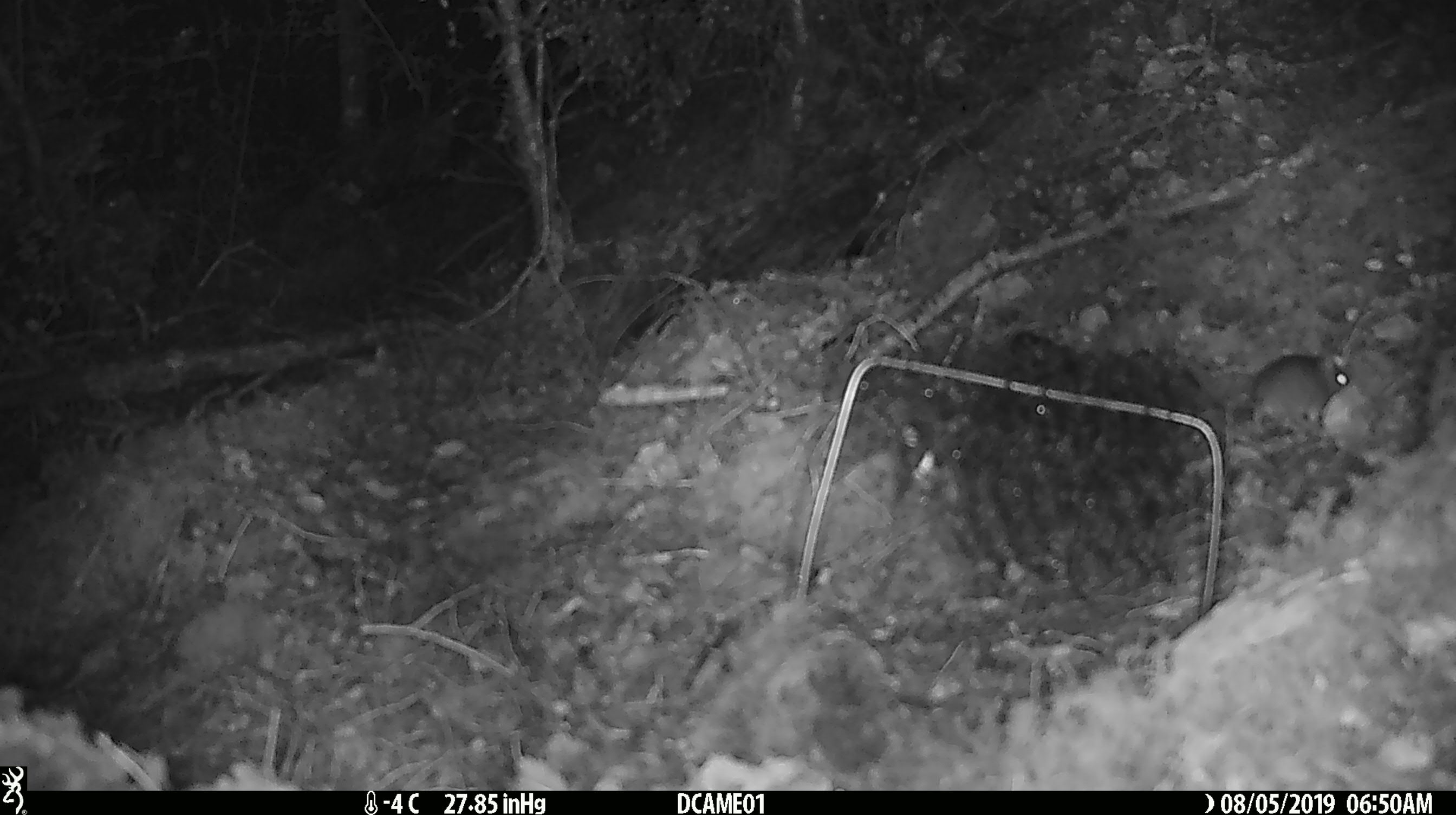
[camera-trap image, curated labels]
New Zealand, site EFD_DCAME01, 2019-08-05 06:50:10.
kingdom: Animalia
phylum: Chordata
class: Mammalia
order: Rodentia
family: Muridae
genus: Mus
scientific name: Mus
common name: mouse